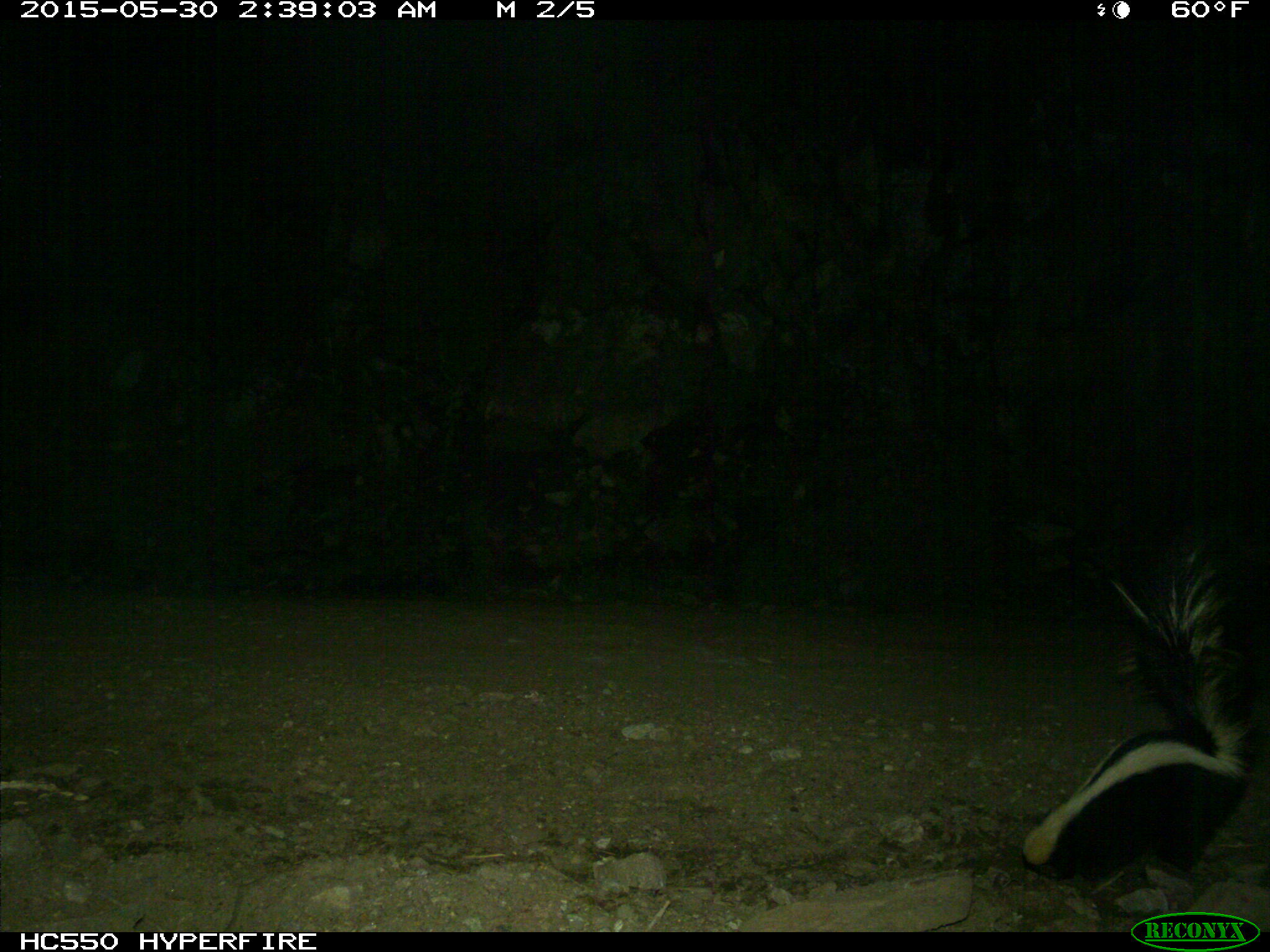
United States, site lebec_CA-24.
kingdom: Animalia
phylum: Chordata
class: Mammalia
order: Carnivora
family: Mephitidae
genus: Mephitis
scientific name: Mephitis mephitis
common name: striped skunk